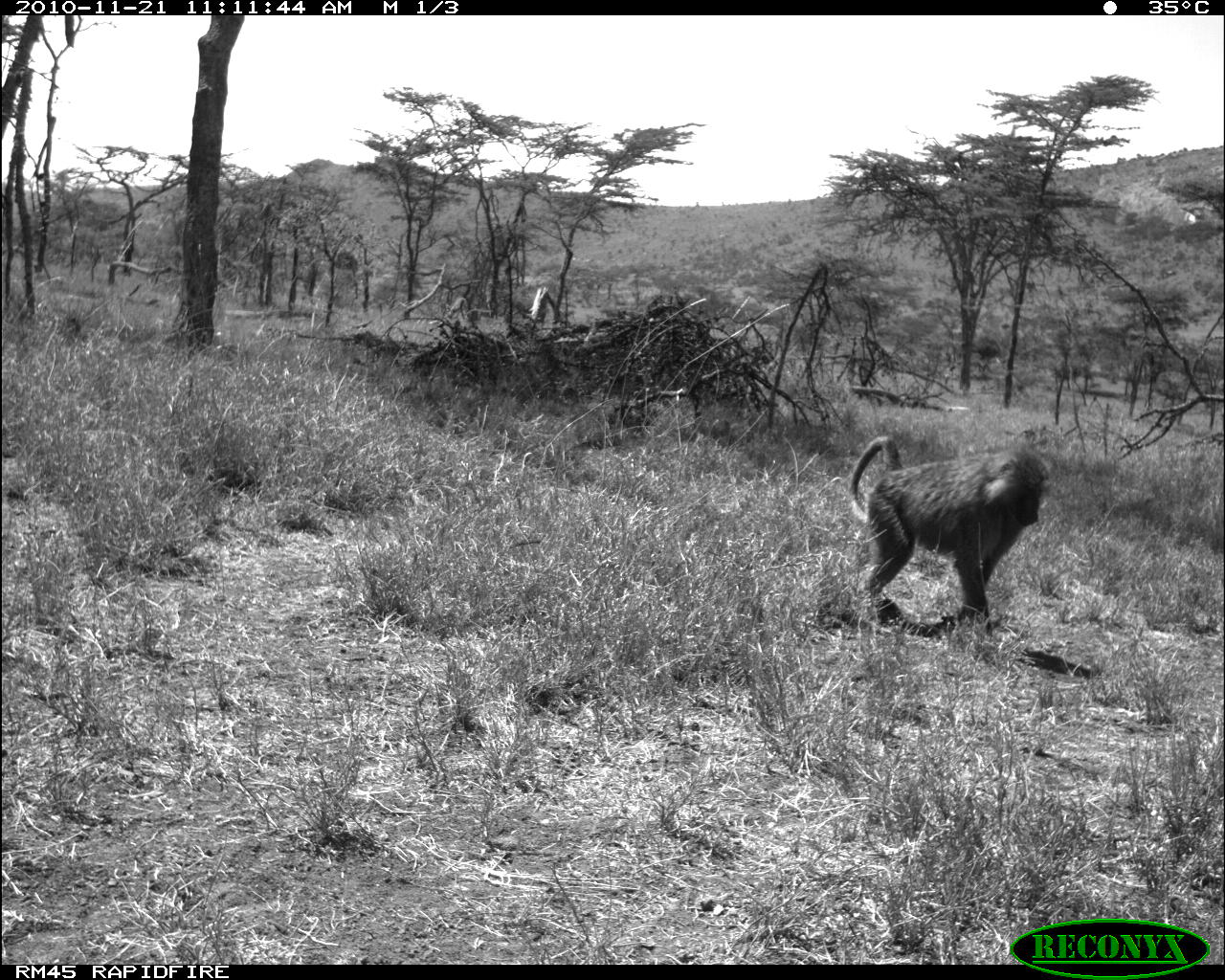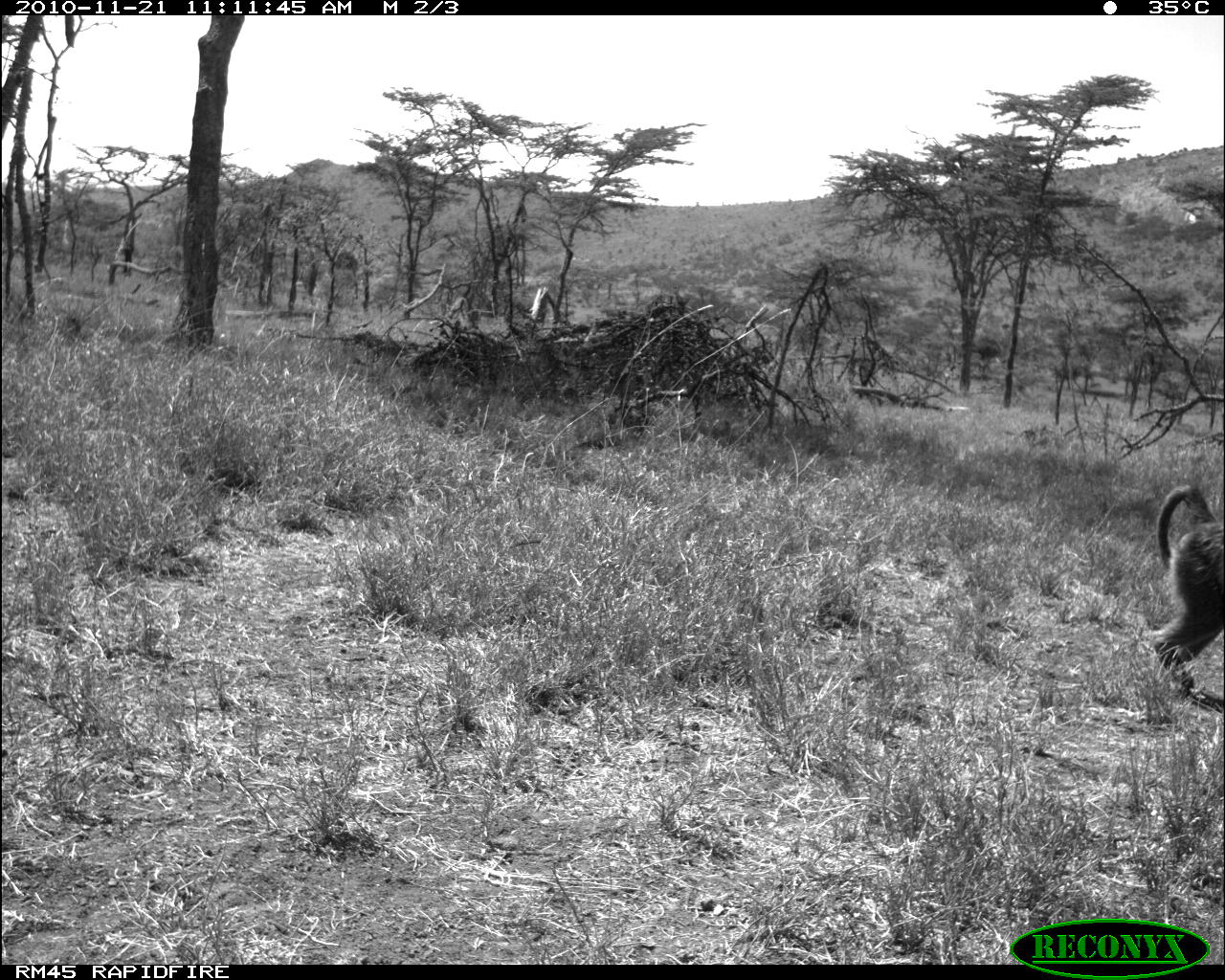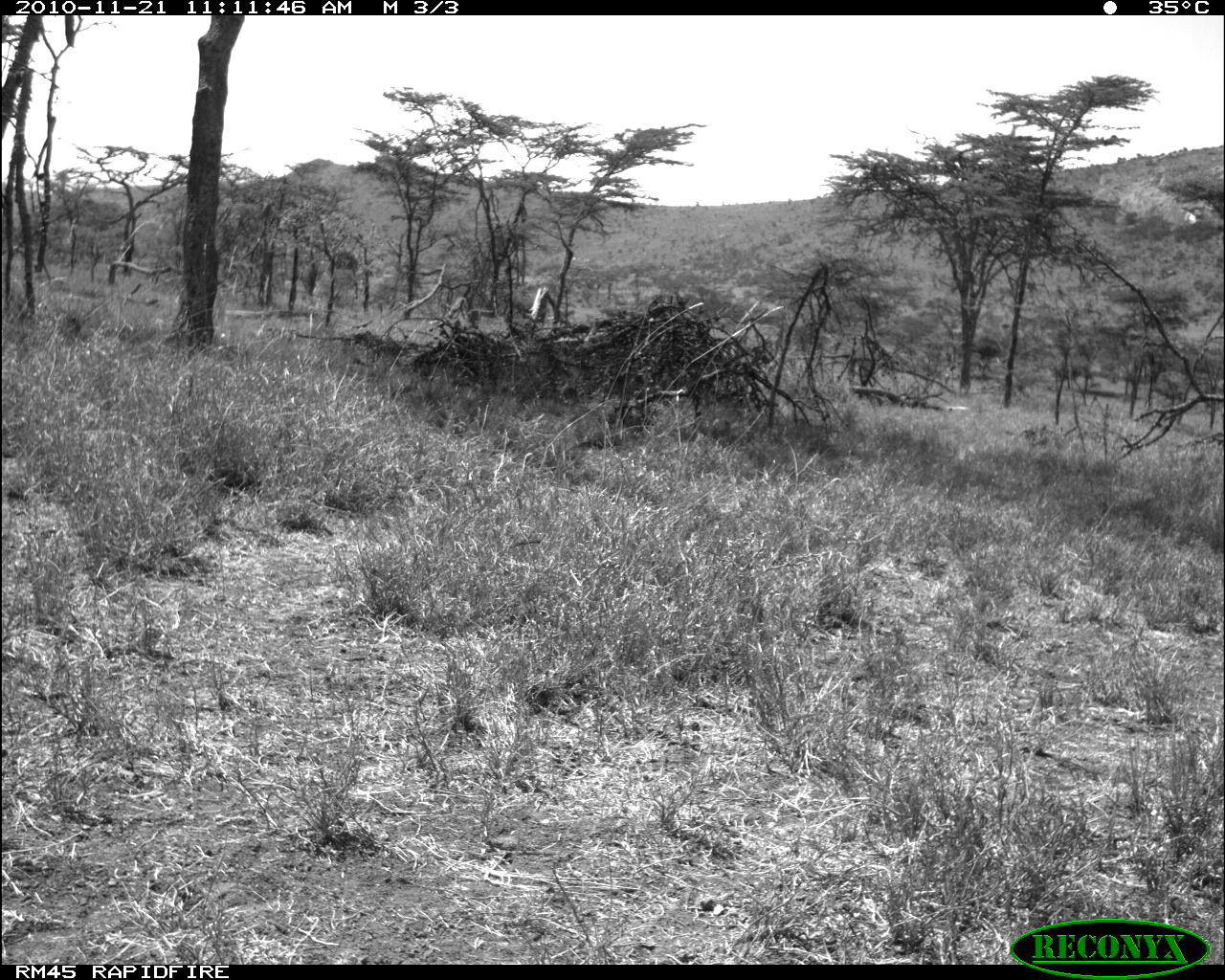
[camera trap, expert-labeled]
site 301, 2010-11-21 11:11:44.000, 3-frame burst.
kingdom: Animalia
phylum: Chordata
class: Mammalia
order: Primates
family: Cercopithecidae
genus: Papio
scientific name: Papio anubis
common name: olive baboon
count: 1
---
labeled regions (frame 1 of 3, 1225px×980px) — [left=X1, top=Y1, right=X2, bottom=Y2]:
papio anubis: [left=846, top=435, right=1051, bottom=637]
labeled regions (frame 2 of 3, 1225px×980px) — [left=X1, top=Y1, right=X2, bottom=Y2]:
papio anubis: [left=1144, top=484, right=1224, bottom=711]